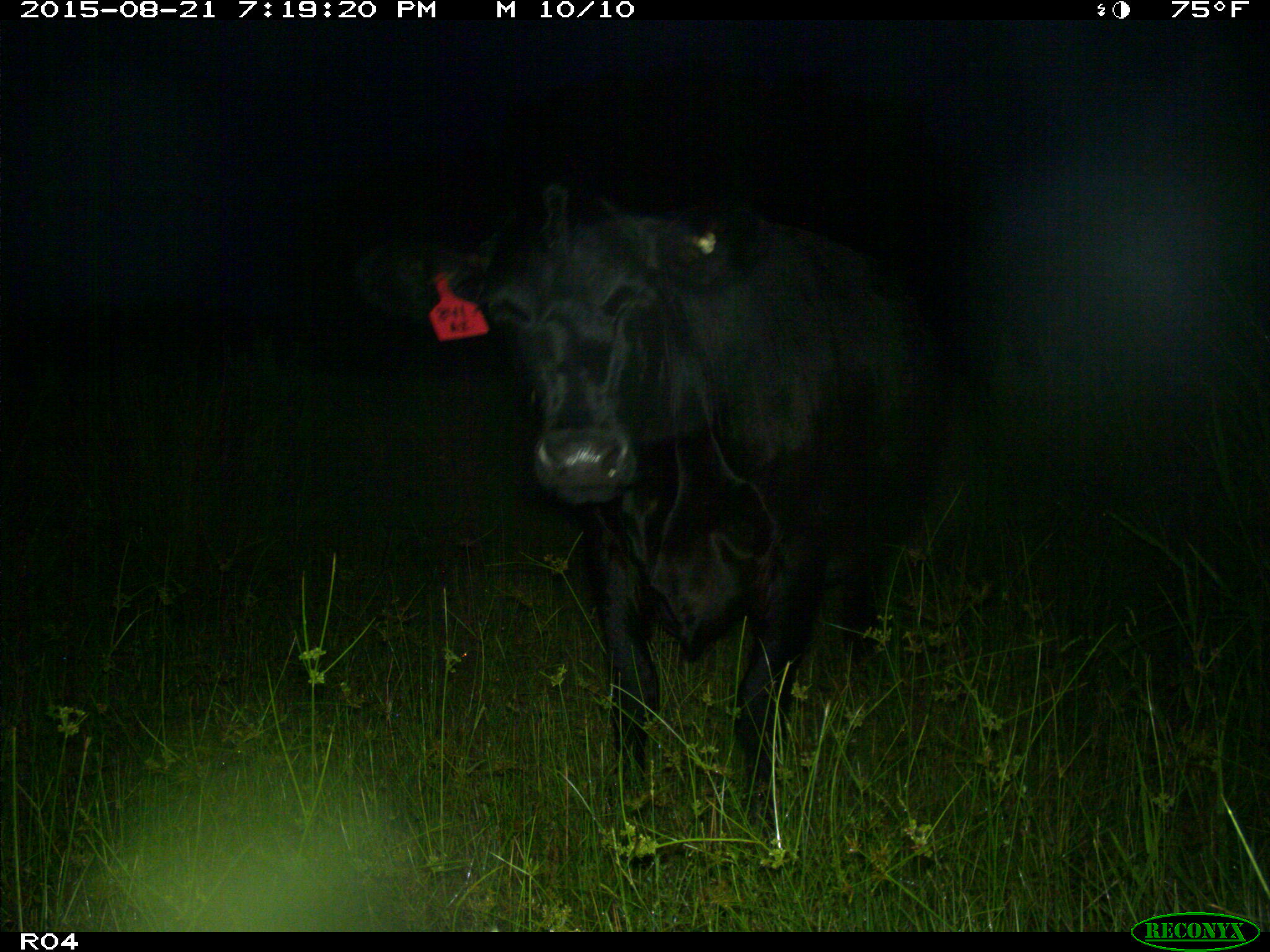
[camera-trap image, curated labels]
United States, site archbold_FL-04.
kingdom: Animalia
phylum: Chordata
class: Mammalia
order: Artiodactyla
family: Bovidae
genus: Bos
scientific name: Bos taurus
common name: domestic cow